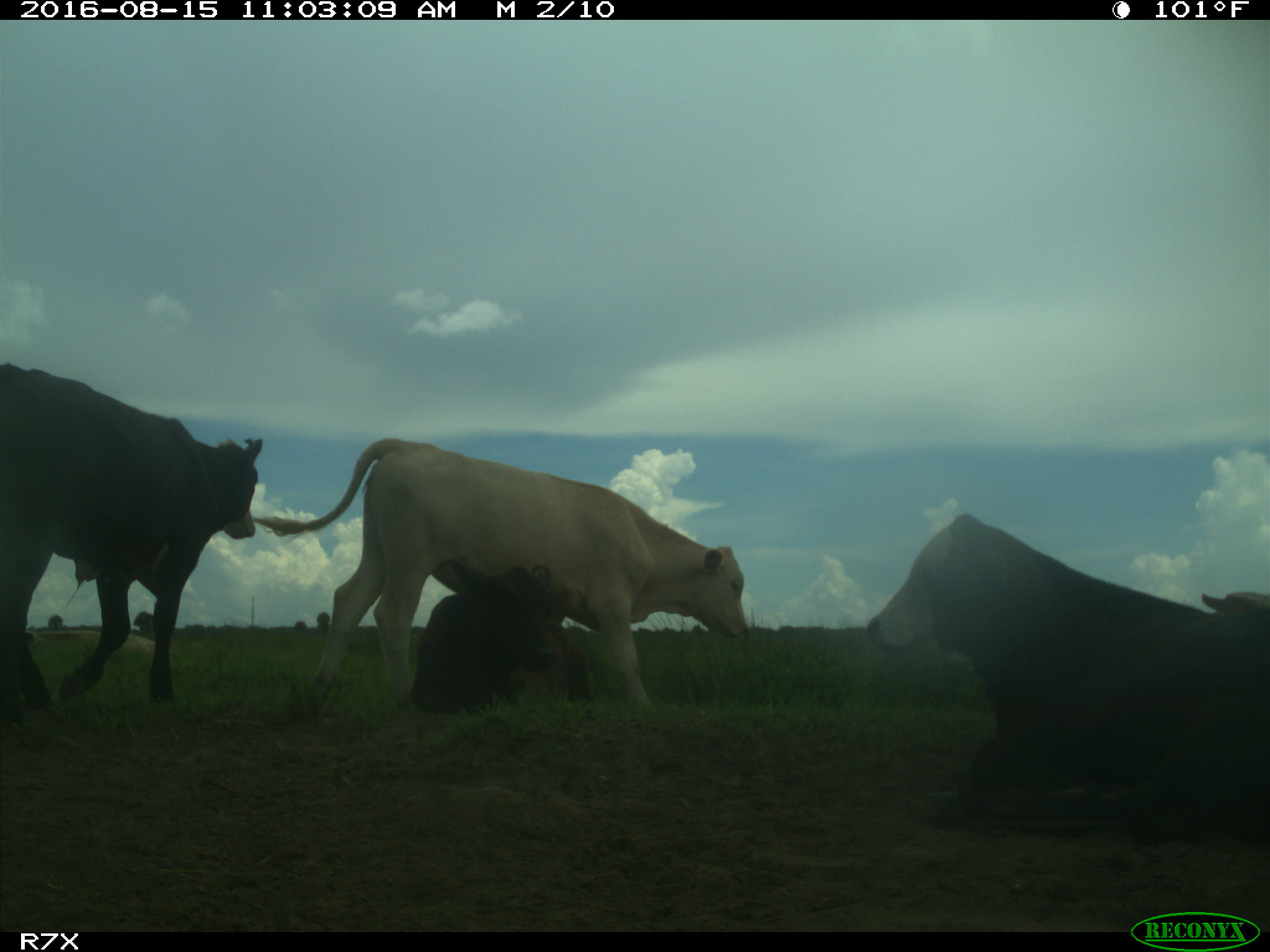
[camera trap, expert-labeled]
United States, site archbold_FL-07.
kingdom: Animalia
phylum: Chordata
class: Mammalia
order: Artiodactyla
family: Bovidae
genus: Bos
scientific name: Bos taurus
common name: domestic cow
Bos taurus (domestic cow).